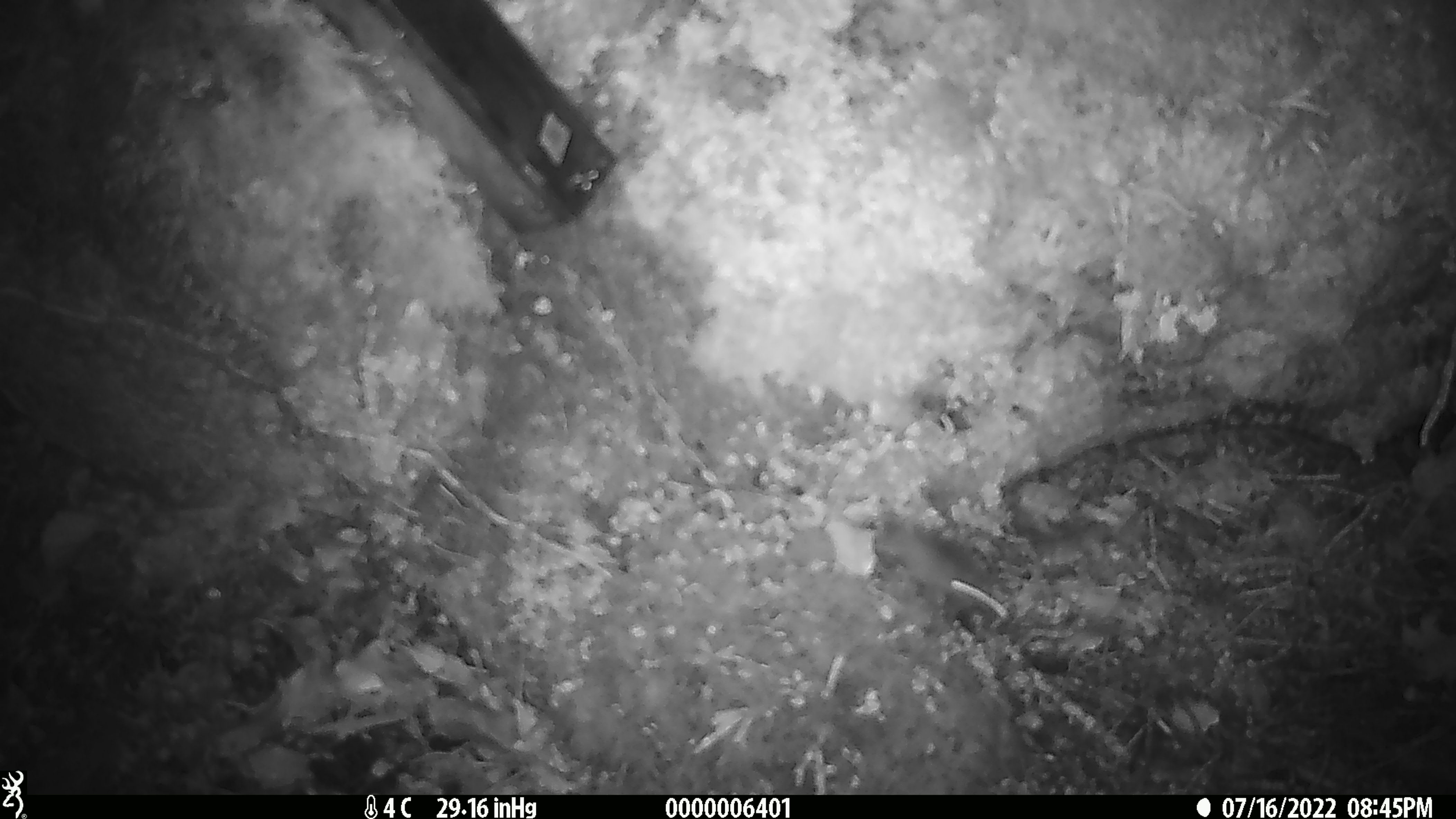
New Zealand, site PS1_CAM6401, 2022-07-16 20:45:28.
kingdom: Animalia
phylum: Chordata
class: Mammalia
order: Rodentia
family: Muridae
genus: Mus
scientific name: Mus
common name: mouse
Mouse (Mus).